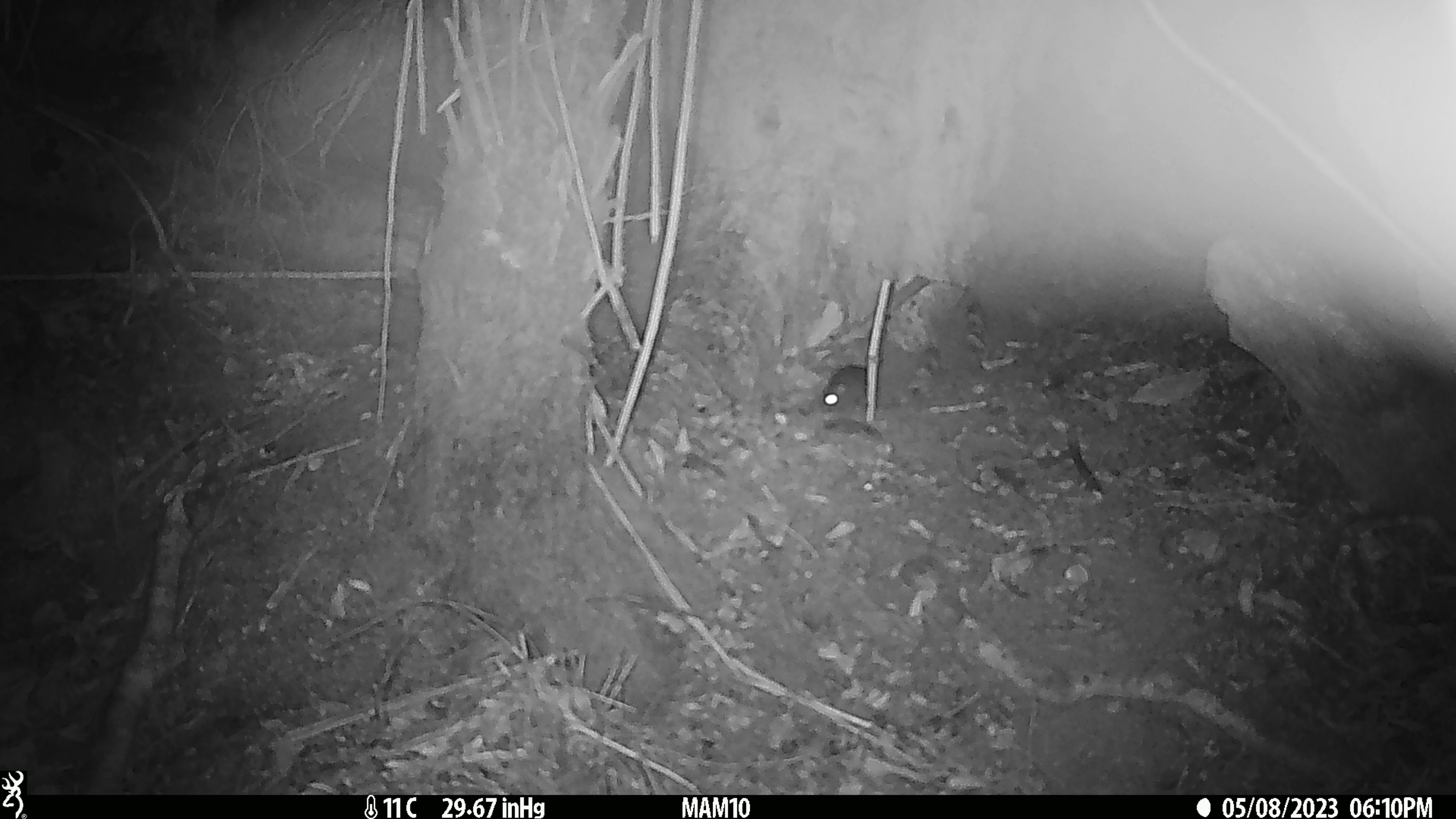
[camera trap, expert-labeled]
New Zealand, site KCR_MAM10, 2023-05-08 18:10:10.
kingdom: Animalia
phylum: Chordata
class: Mammalia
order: Rodentia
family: Muridae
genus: Rattus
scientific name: Rattus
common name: rat